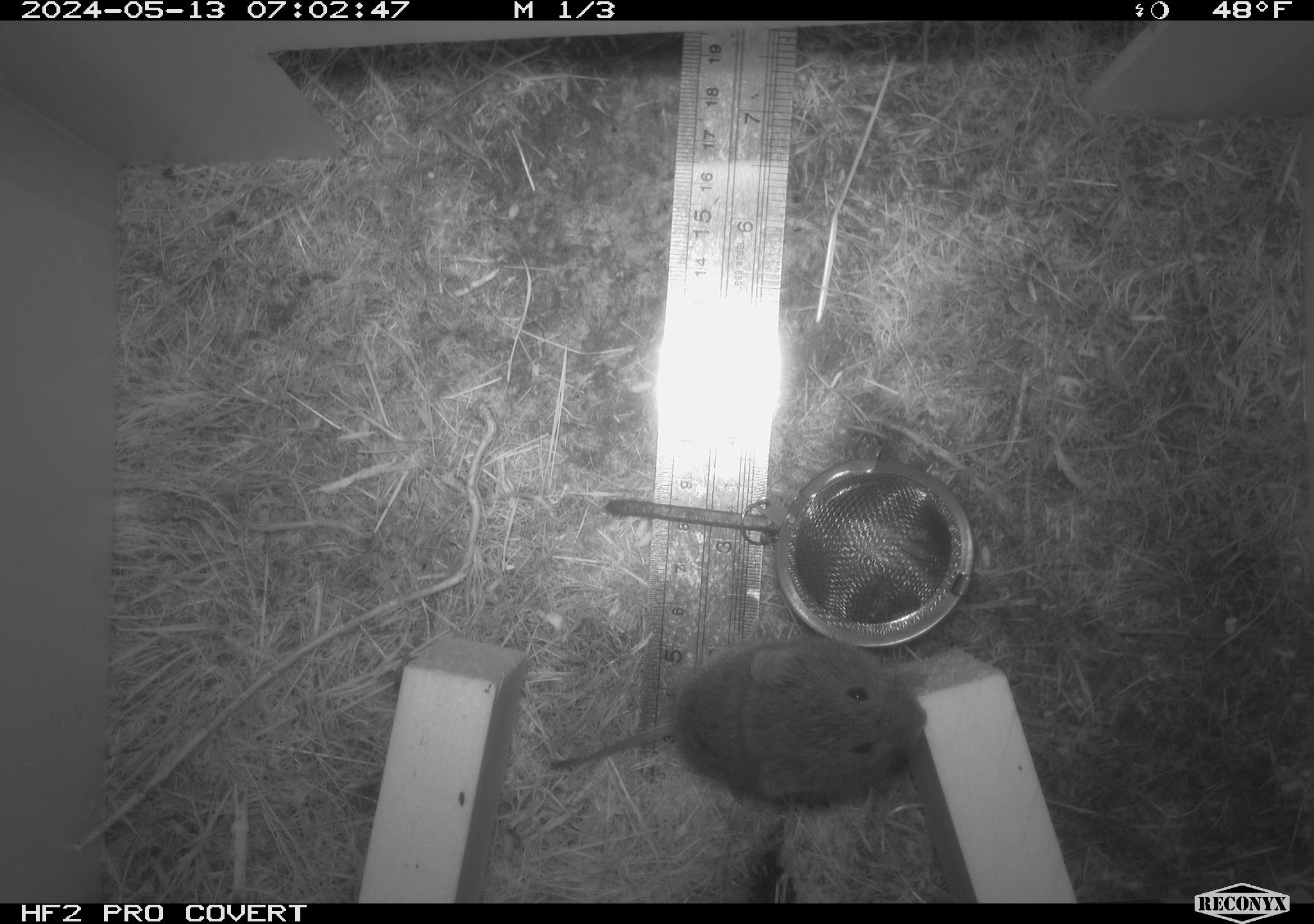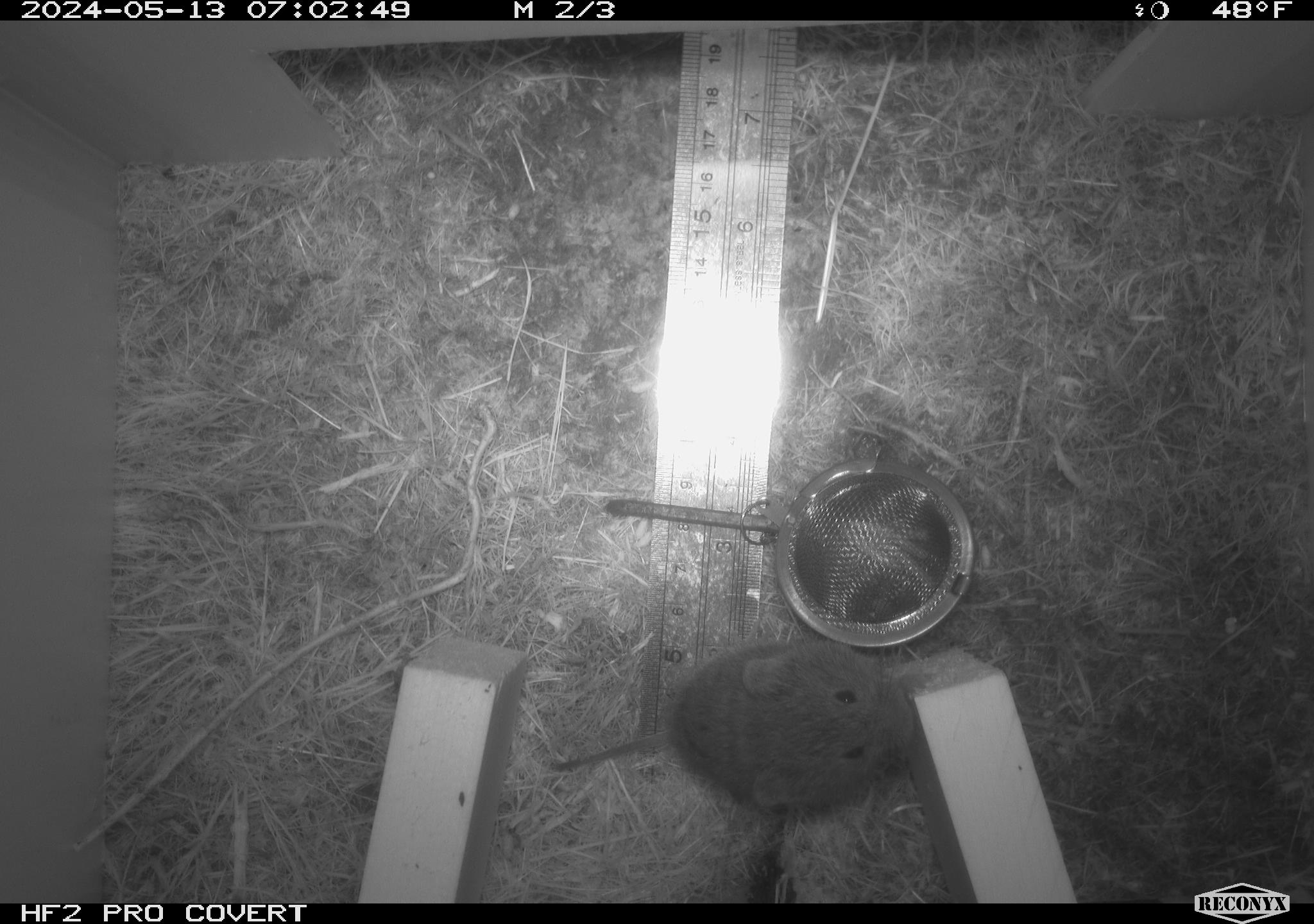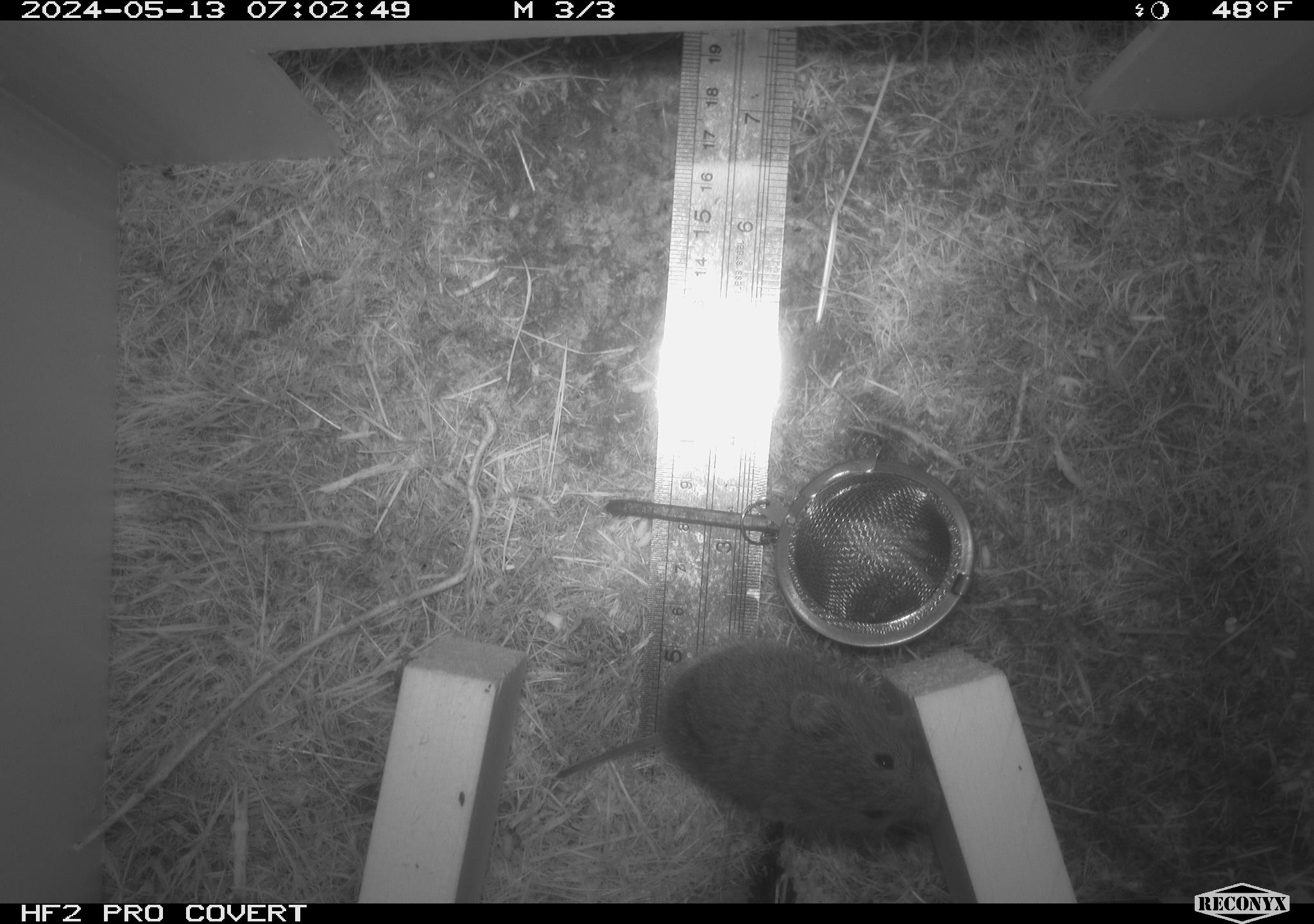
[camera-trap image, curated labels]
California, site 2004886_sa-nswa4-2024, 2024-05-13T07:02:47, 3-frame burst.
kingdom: Animalia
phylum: Chordata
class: Mammalia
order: Rodentia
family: Cricetidae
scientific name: Arvicolinae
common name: voles, lemmings, and muskrats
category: arvicolinae subfamily